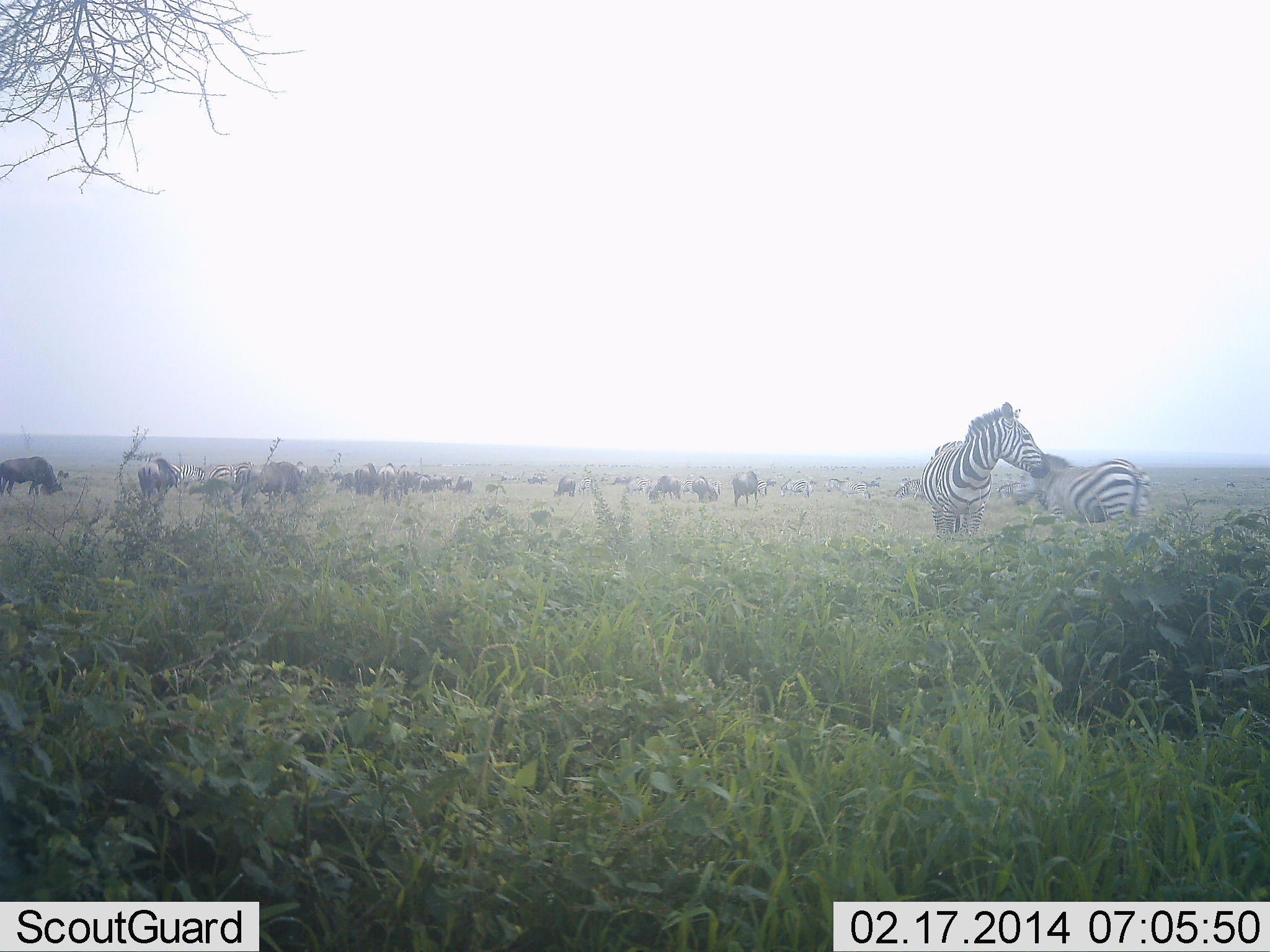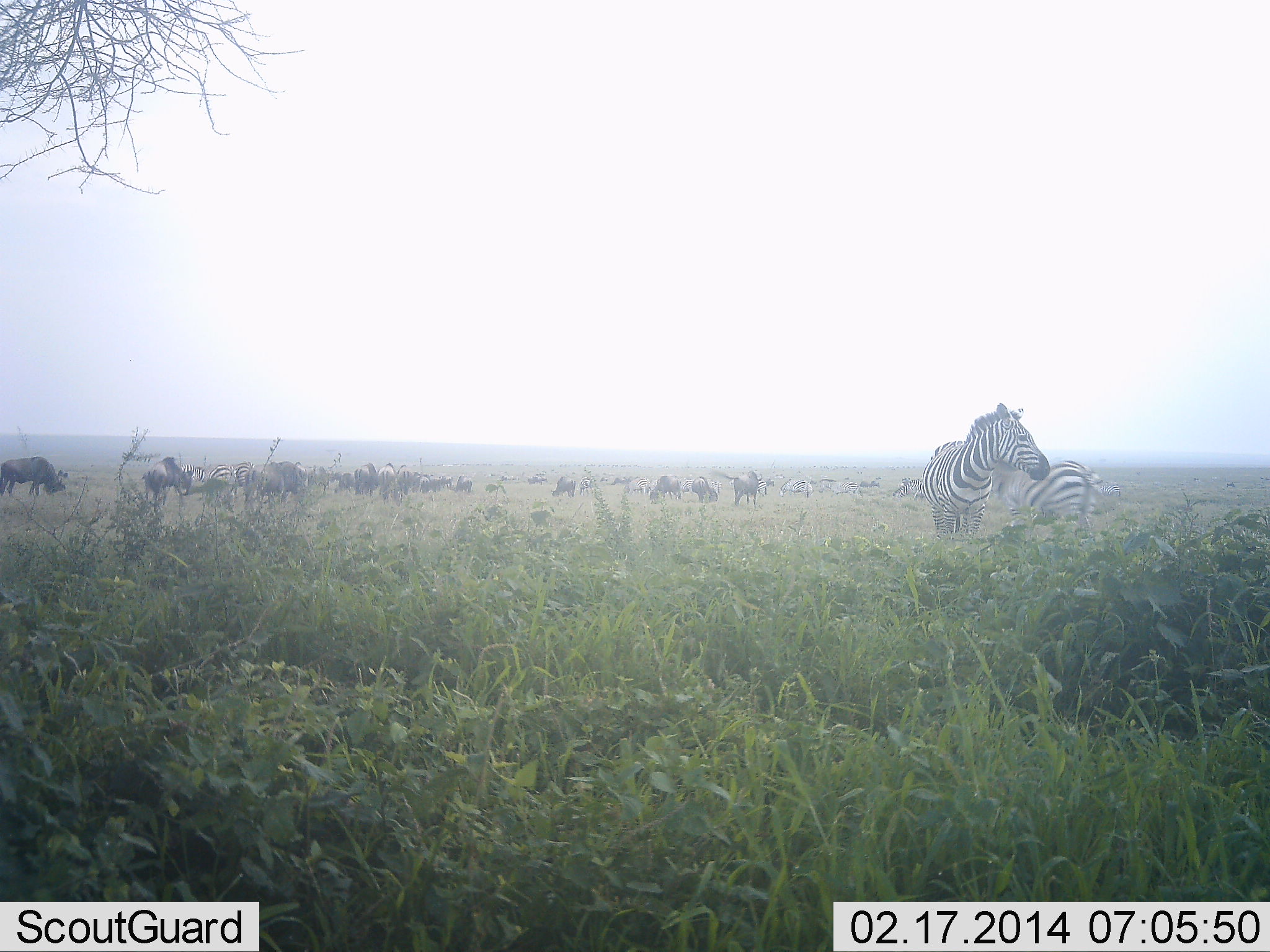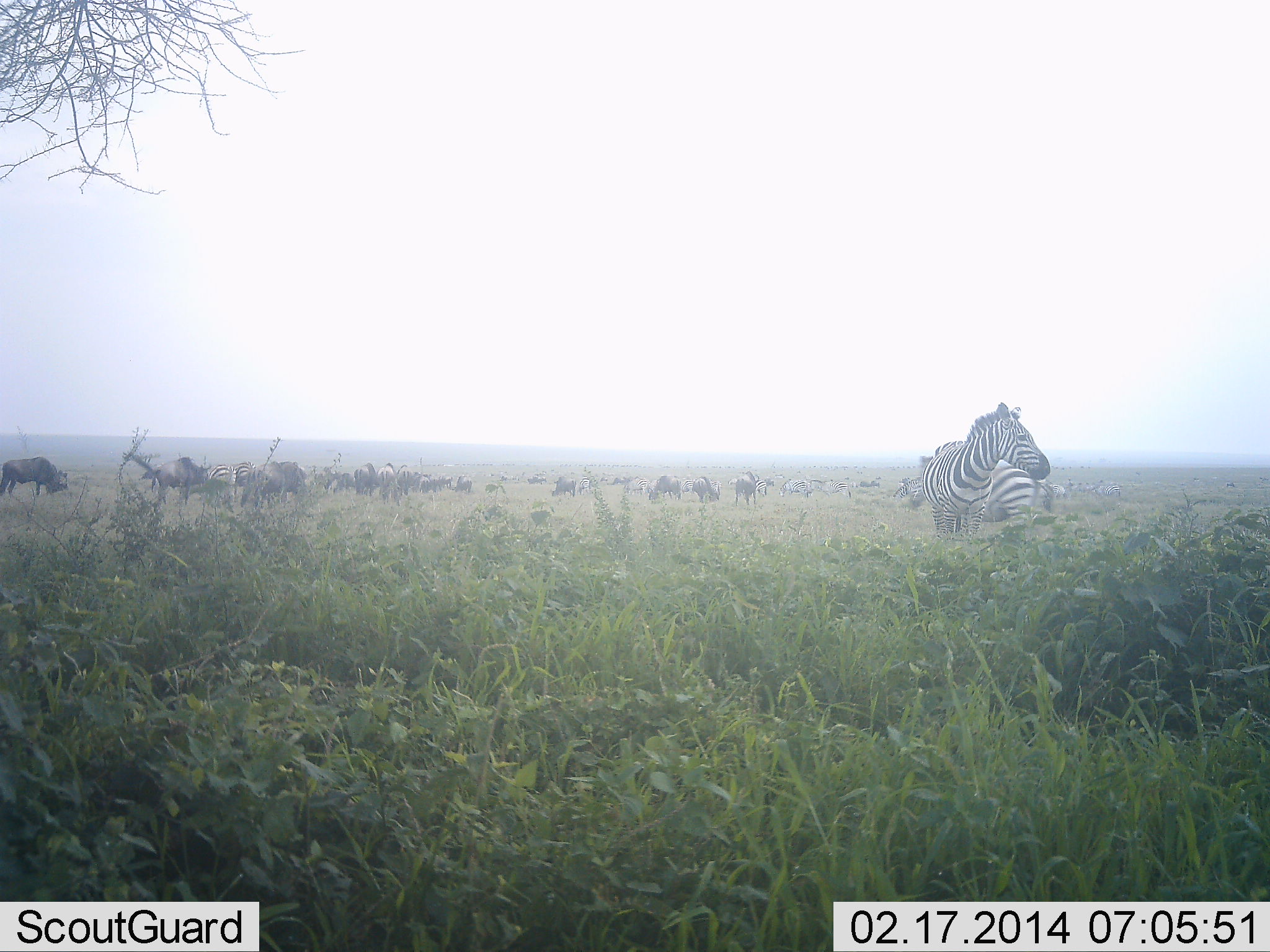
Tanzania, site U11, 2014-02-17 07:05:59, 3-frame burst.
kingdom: Animalia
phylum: Chordata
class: Mammalia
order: Artiodactyla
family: Bovidae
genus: Connochaetes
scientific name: Connochaetes taurinus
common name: blue wildebeest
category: wildebeest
Wildebeest (blue wildebeest) (Connochaetes taurinus), count 11-50. Behavior (volunteer vote fractions): standing 80%, resting 0%, moving 30%, interacting 0%. Young present (vote fraction): 0%. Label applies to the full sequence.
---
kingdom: Animalia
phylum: Chordata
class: Mammalia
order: Perissodactyla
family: Equidae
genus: Equus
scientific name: Equus quagga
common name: plains zebra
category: zebra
Zebra (plains zebra) (Equus quagga), count 2. Behavior (volunteer vote fractions): standing 73%, resting 0%, moving 45%, interacting 9%. Young present (vote fraction): 0%. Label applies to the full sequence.